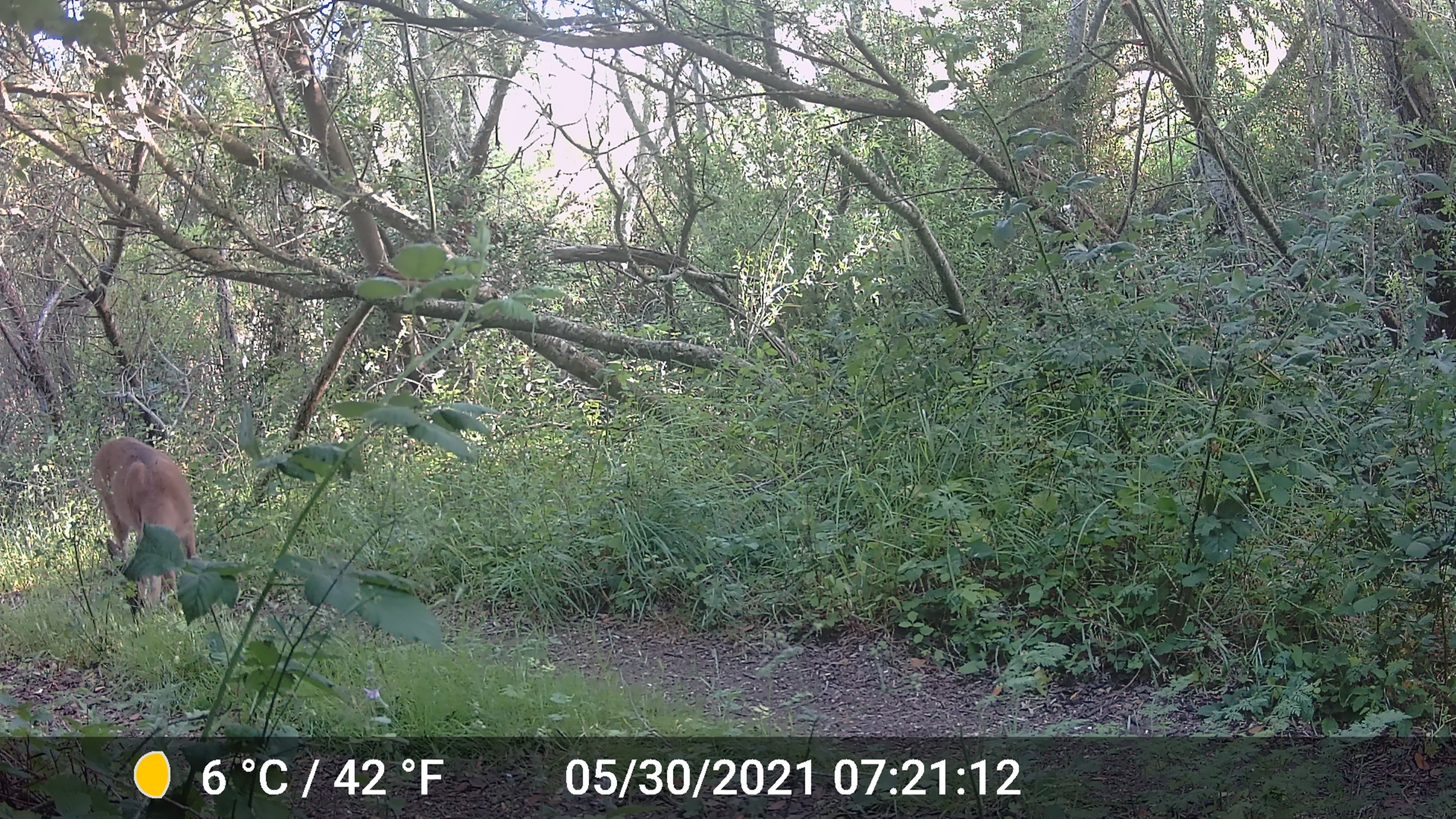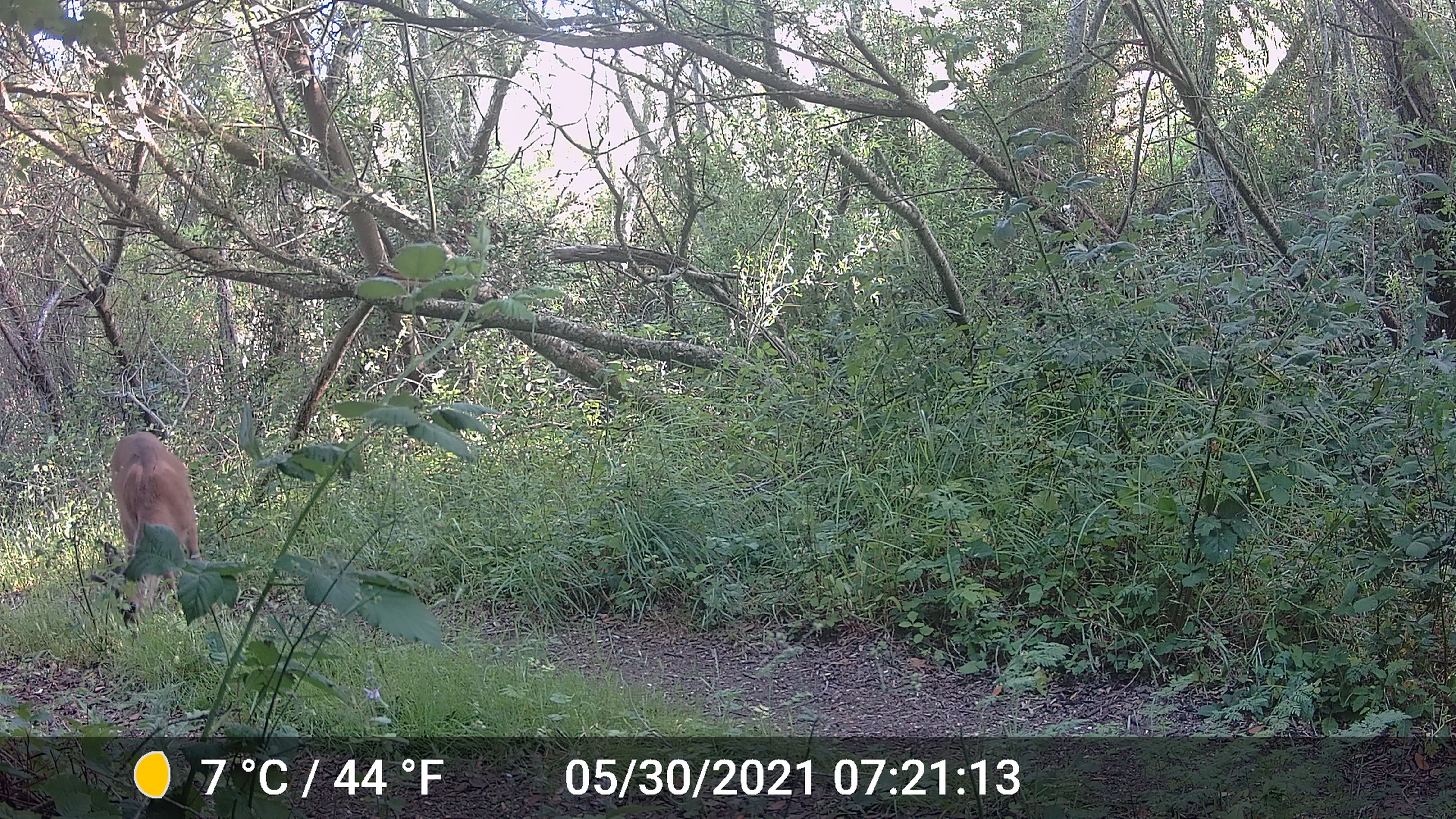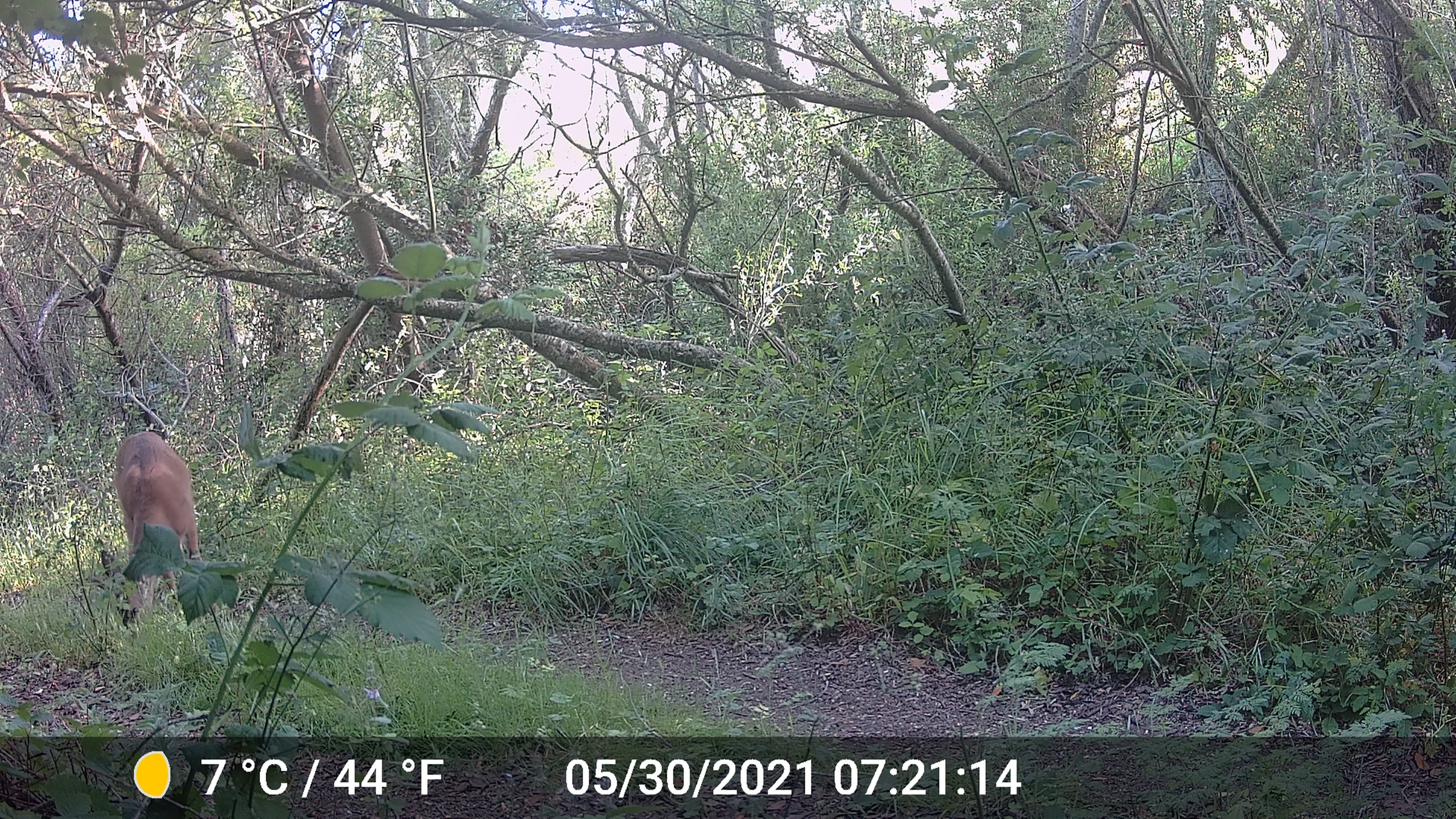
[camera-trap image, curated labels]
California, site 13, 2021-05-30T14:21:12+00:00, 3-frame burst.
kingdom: Animalia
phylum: Chordata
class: Mammalia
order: Artiodactyla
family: Cervidae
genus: Odocoileus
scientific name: Odocoileus hemionus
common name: mule deer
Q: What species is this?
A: Mule deer (Odocoileus hemionus).